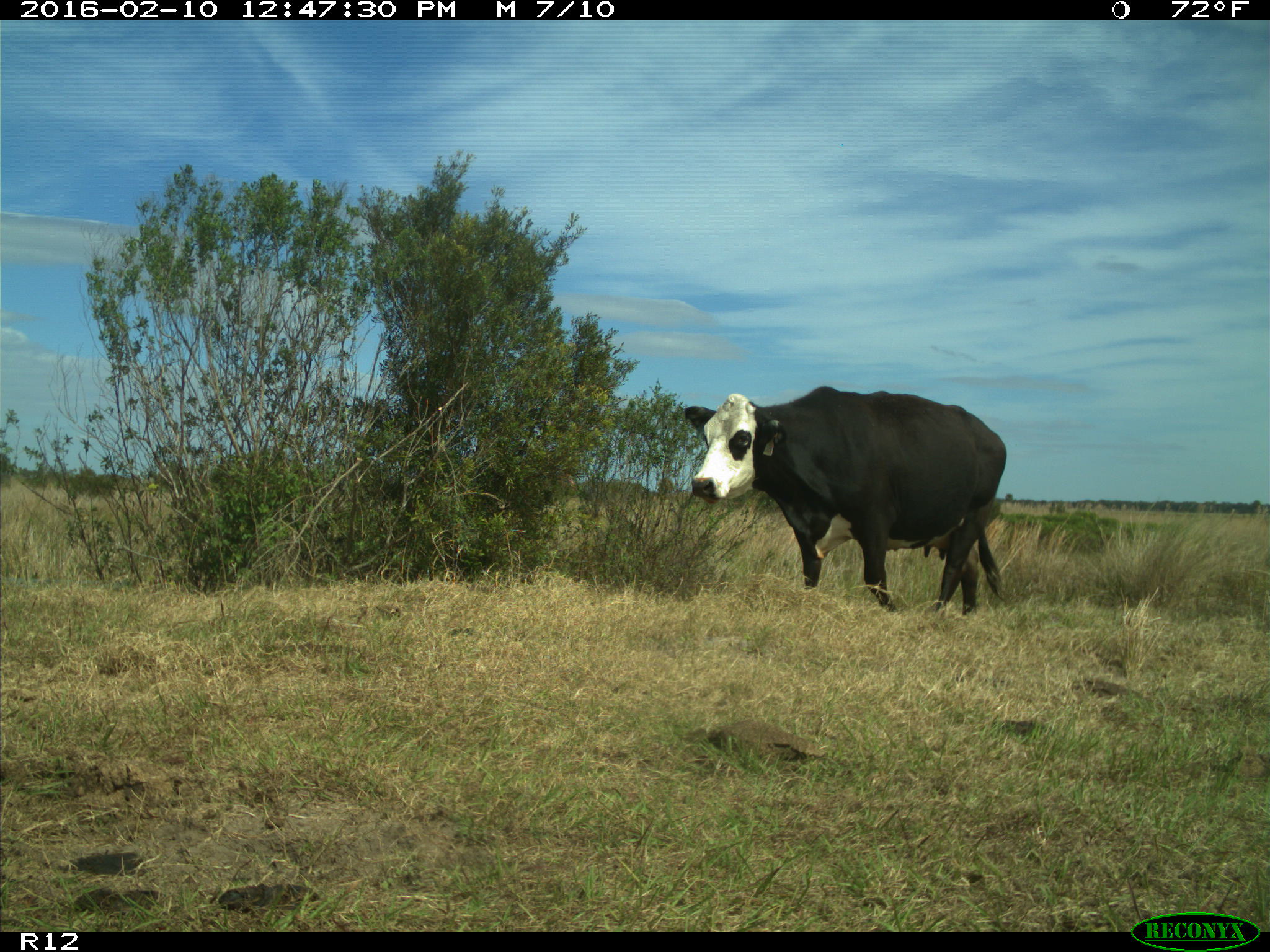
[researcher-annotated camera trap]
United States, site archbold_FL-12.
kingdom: Animalia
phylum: Chordata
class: Mammalia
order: Artiodactyla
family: Bovidae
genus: Bos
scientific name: Bos taurus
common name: domestic cow